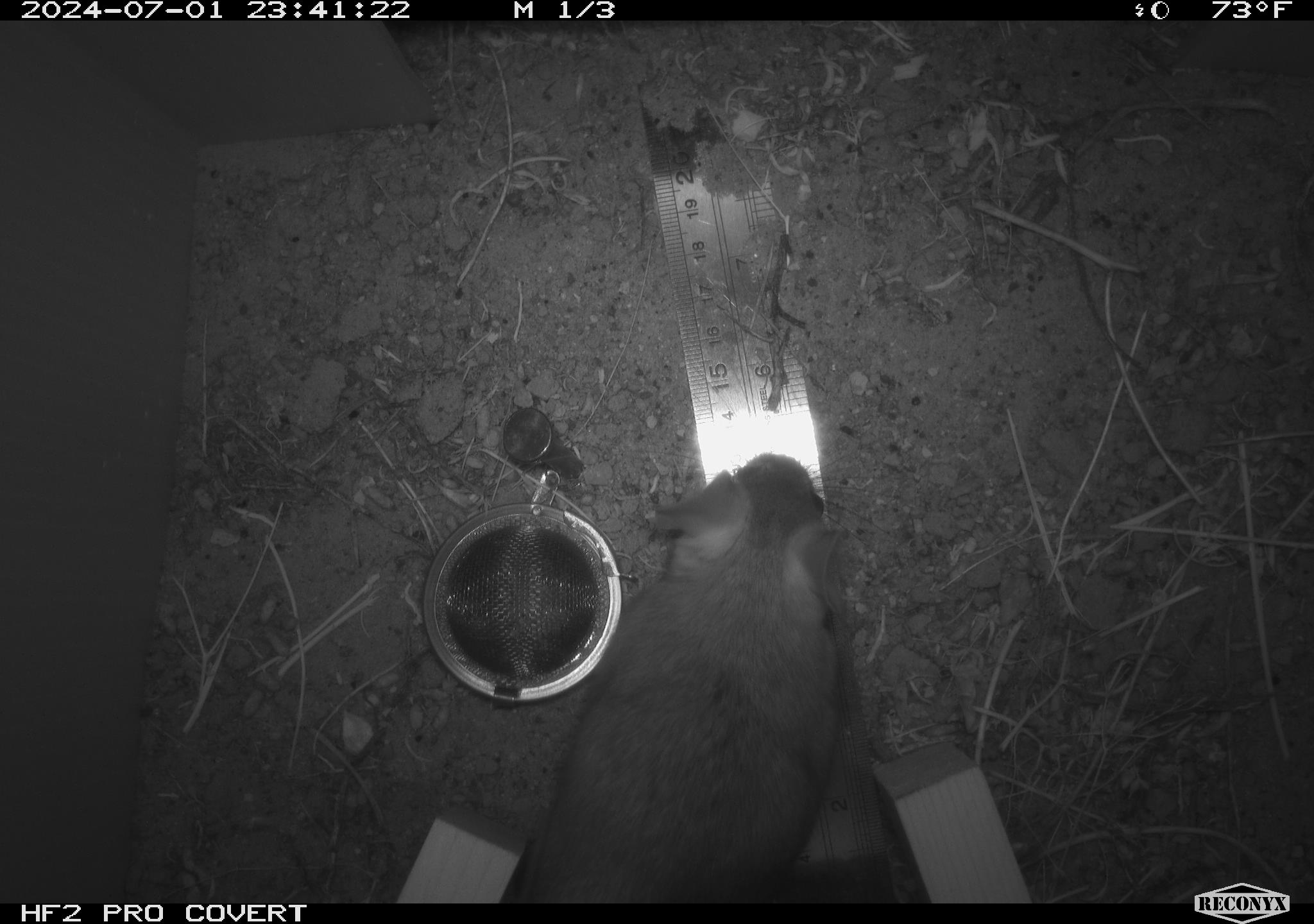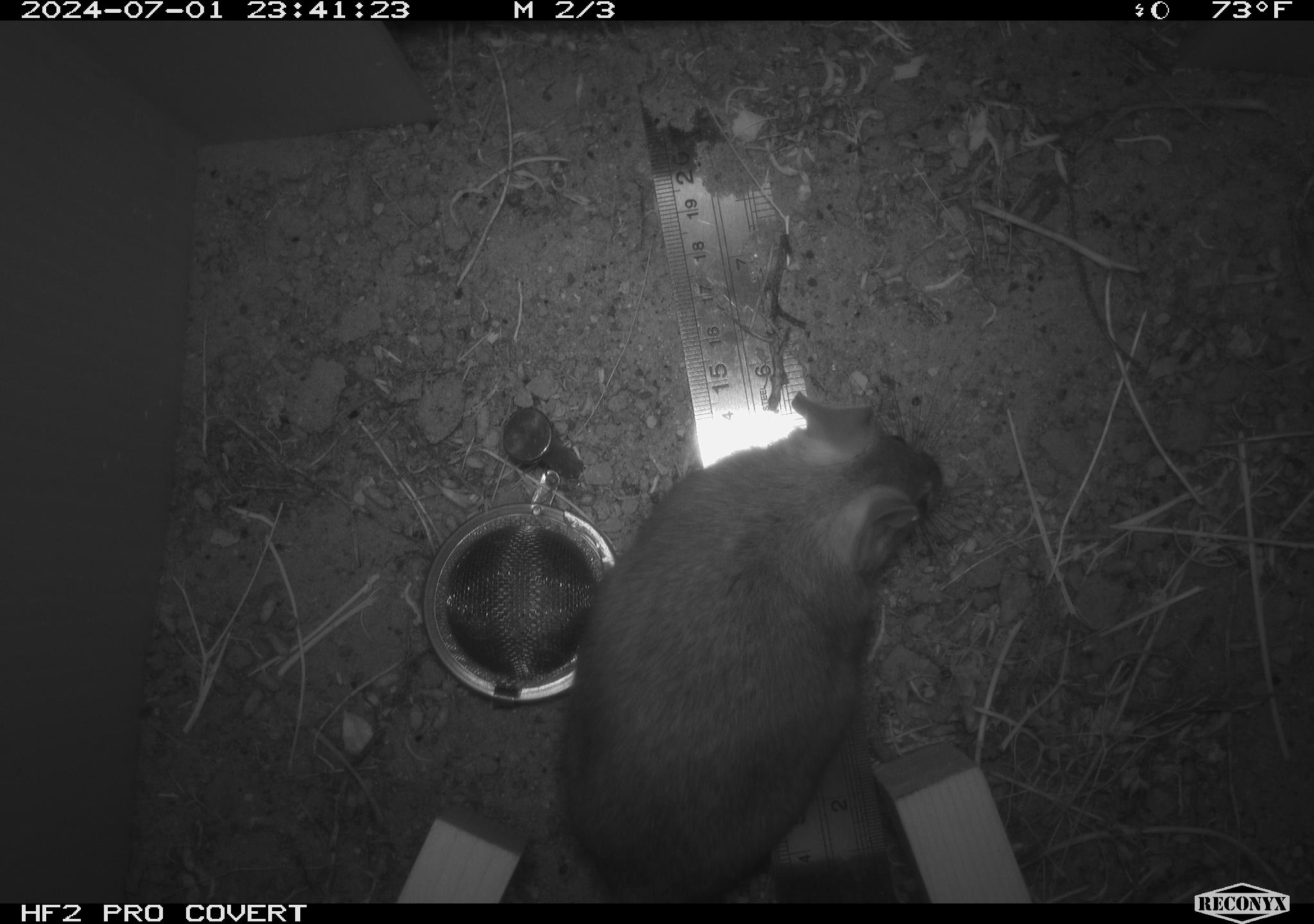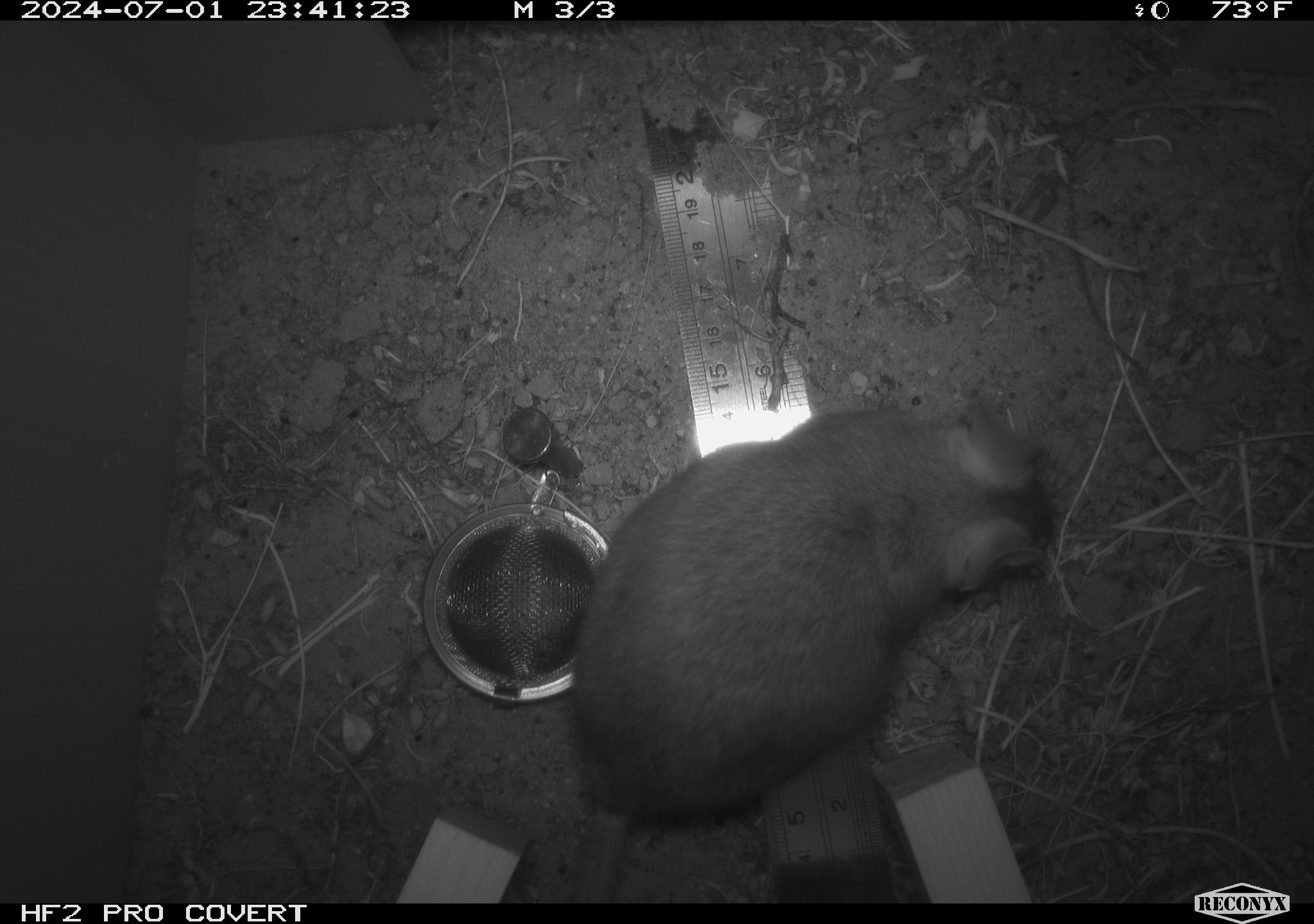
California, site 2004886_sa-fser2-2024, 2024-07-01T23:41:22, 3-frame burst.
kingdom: Animalia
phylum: Chordata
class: Mammalia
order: Rodentia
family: Cricetidae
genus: Neotoma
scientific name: Neotoma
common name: pack rat or woodrat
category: neotoma species